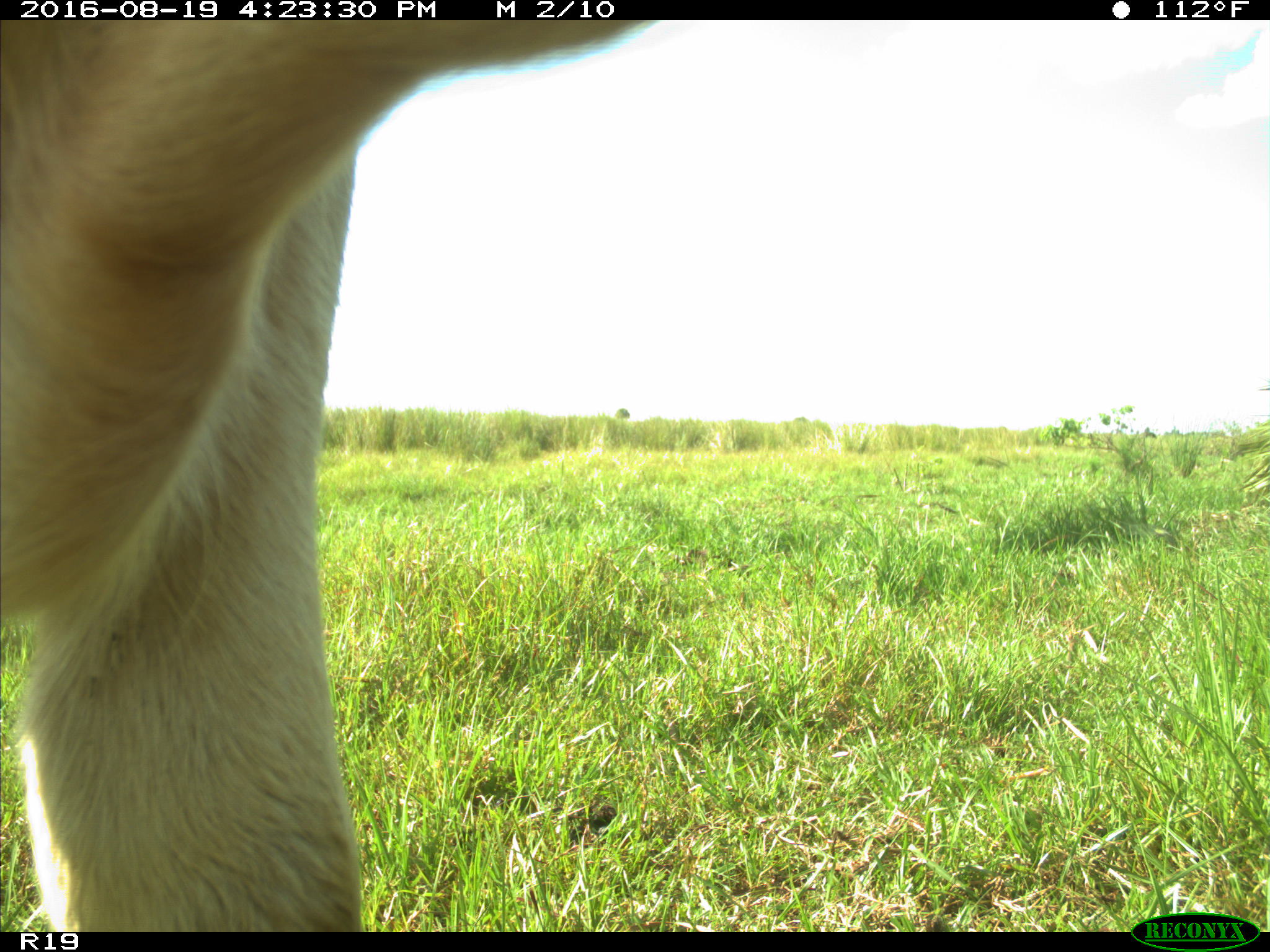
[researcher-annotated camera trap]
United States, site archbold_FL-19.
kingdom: Animalia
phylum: Chordata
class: Mammalia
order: Artiodactyla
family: Bovidae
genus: Bos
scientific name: Bos taurus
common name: domestic cow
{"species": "Bos taurus (domestic cow)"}